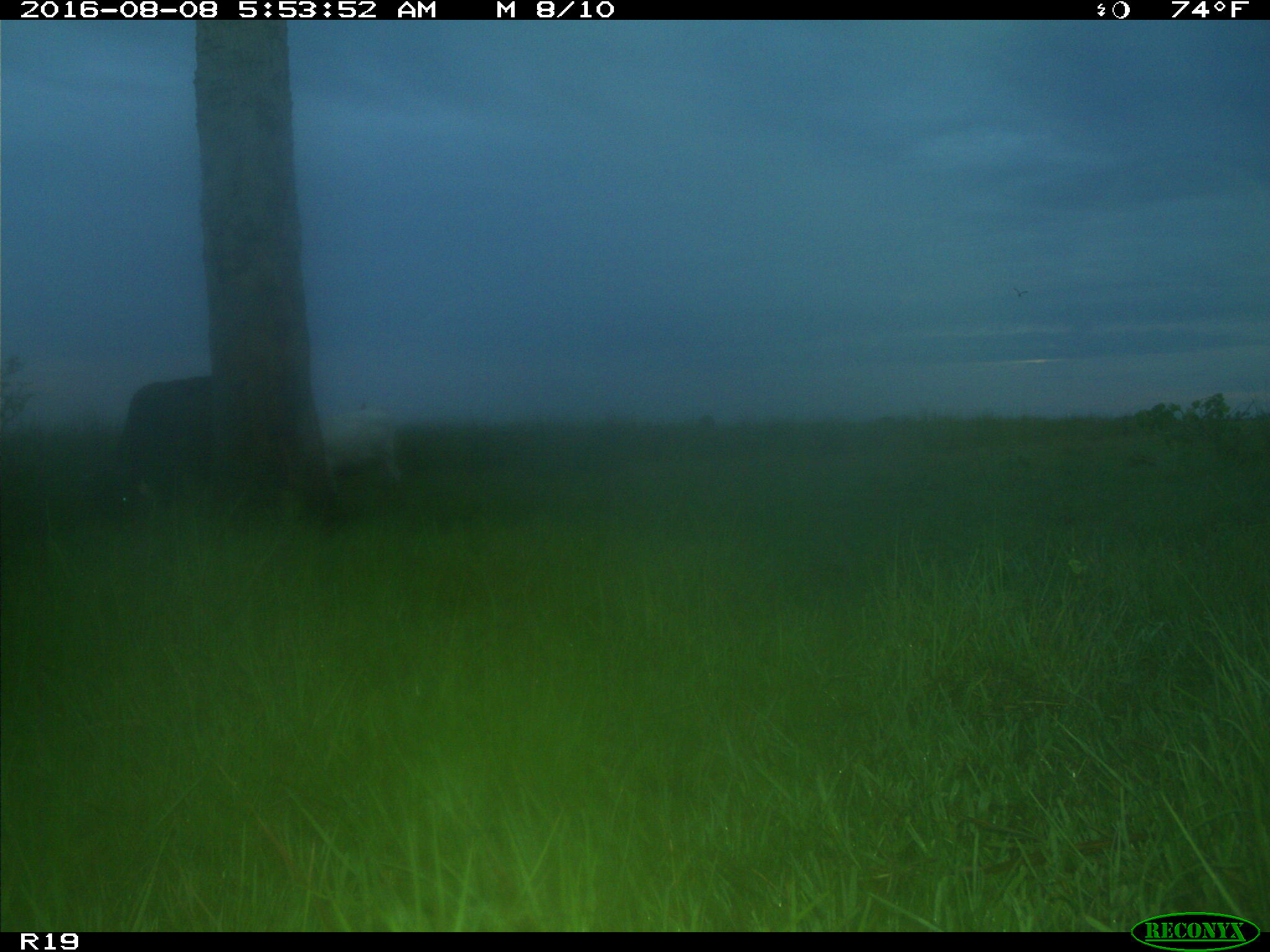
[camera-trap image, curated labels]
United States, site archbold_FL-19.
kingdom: Animalia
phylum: Chordata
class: Mammalia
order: Artiodactyla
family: Bovidae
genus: Bos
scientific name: Bos taurus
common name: domestic cow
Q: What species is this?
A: Bos taurus (domestic cow).